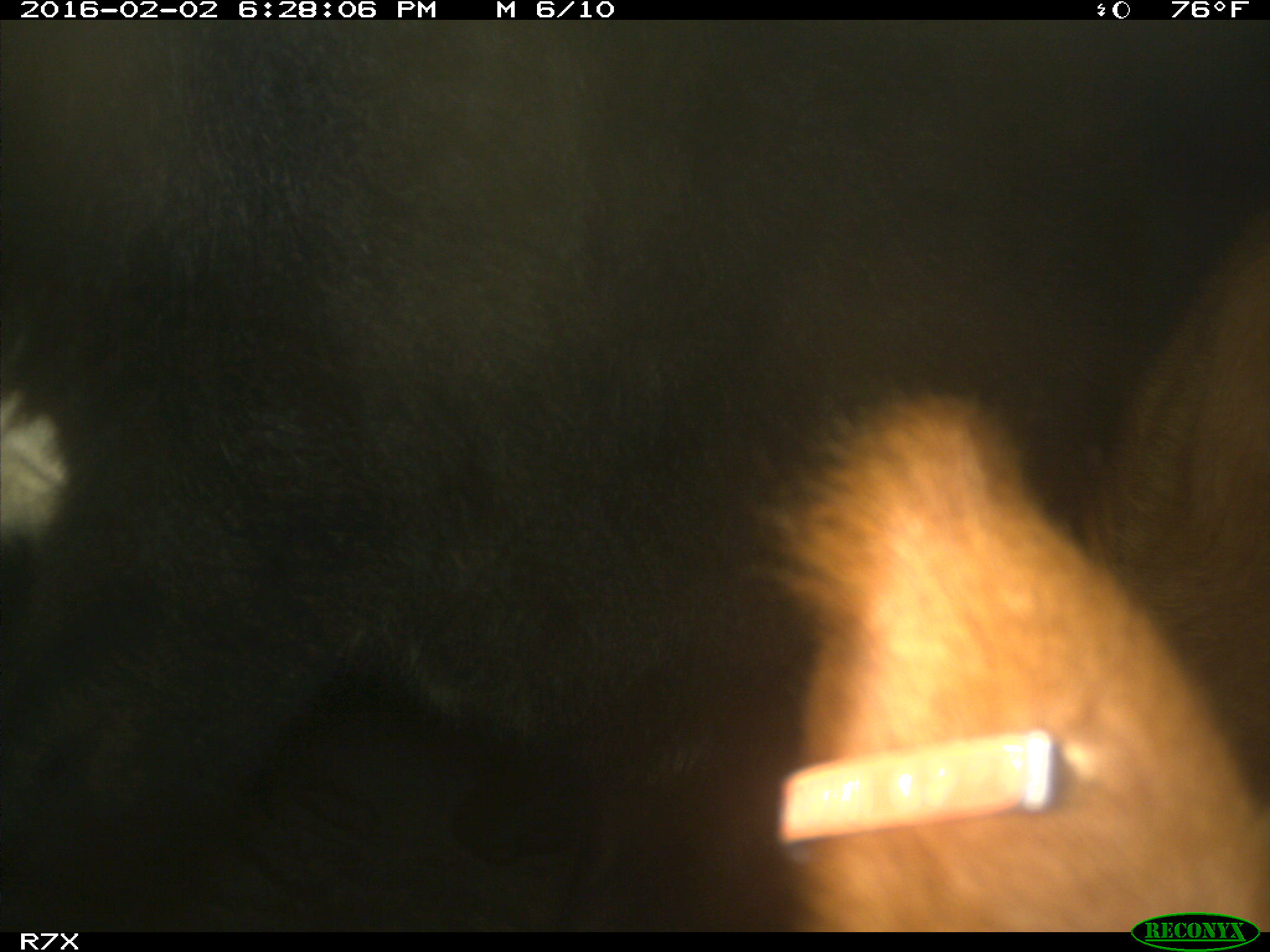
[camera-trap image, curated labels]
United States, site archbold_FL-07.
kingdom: Animalia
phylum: Chordata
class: Mammalia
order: Artiodactyla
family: Bovidae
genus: Bos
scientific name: Bos taurus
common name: domestic cow